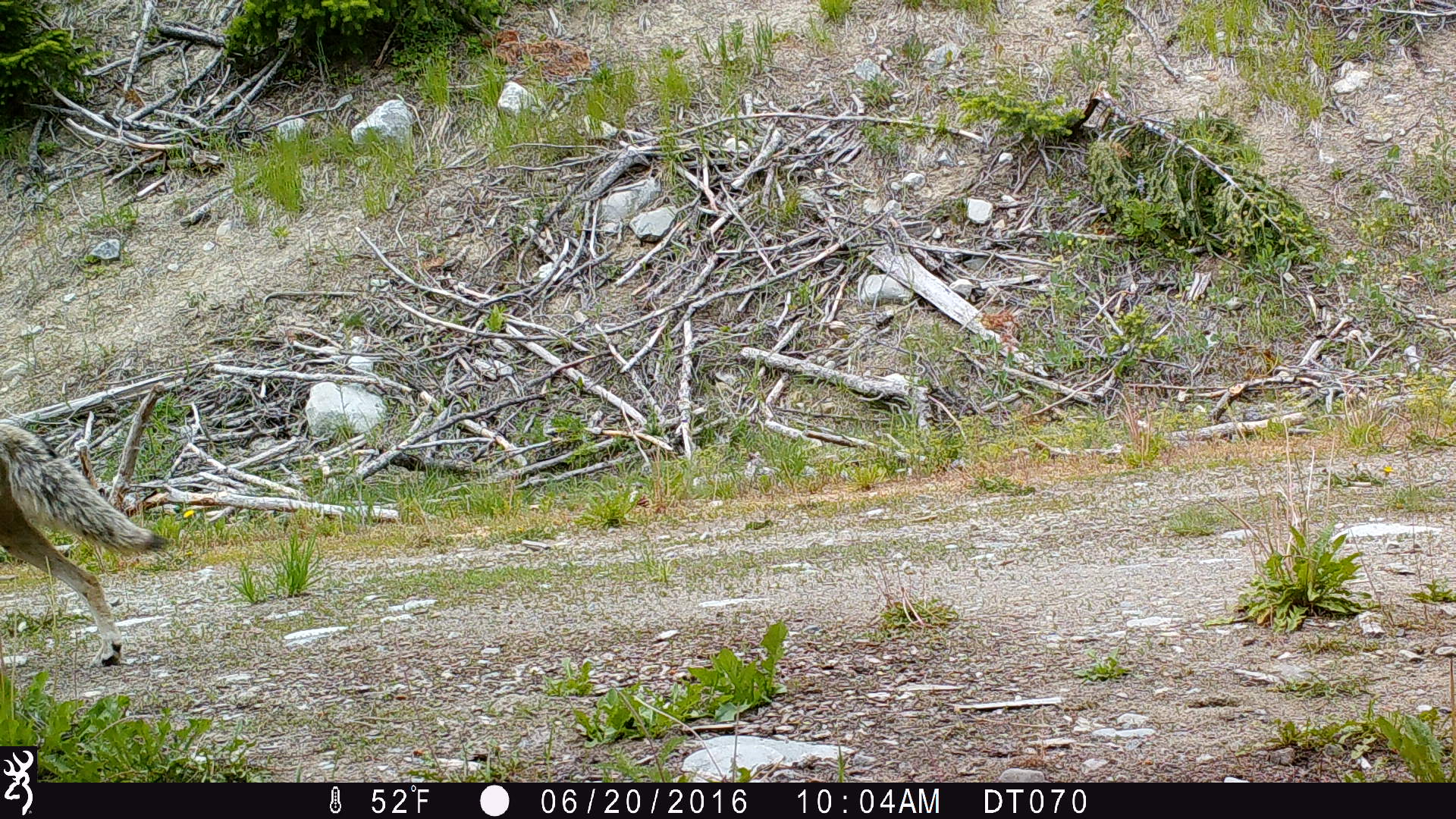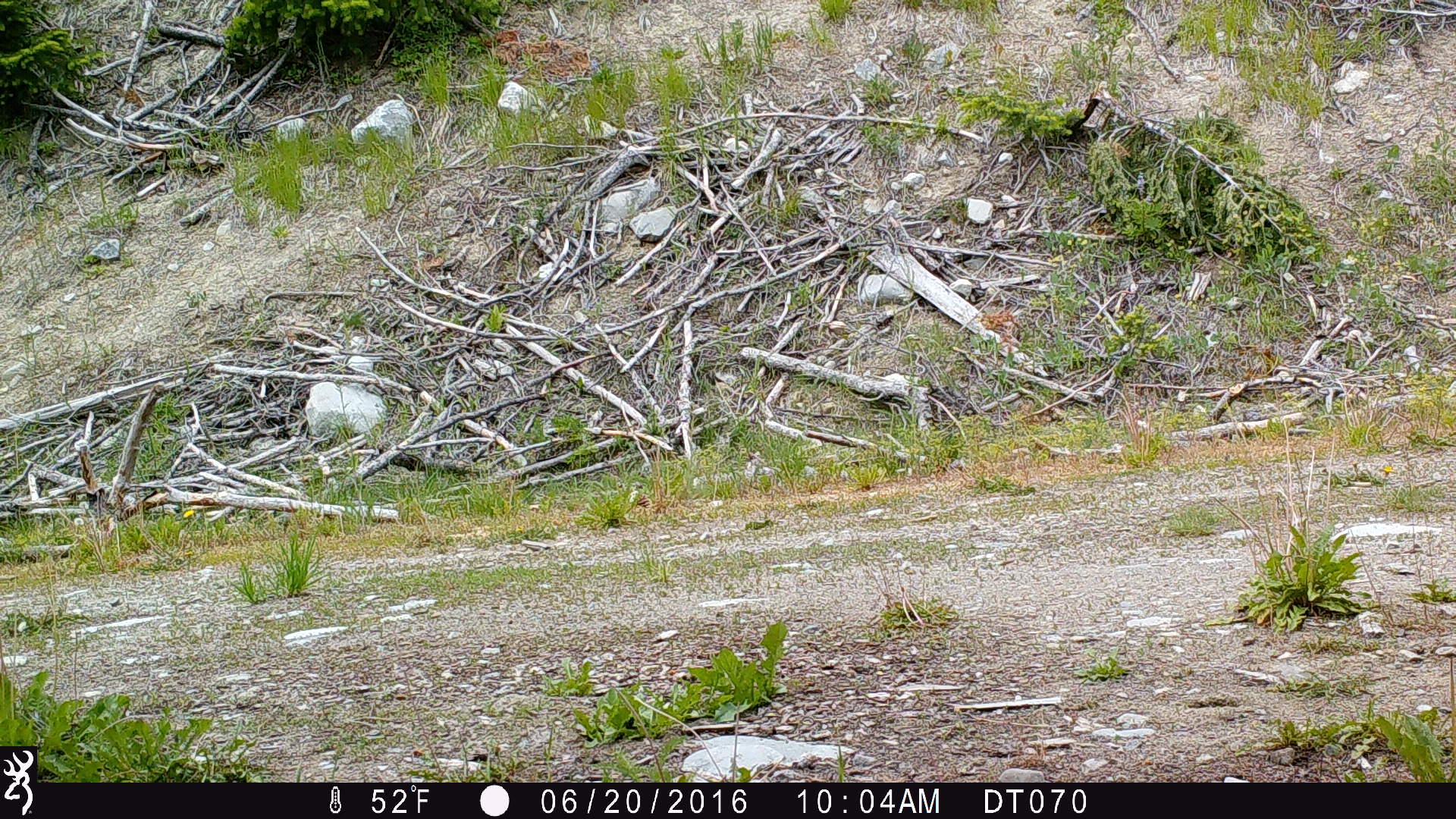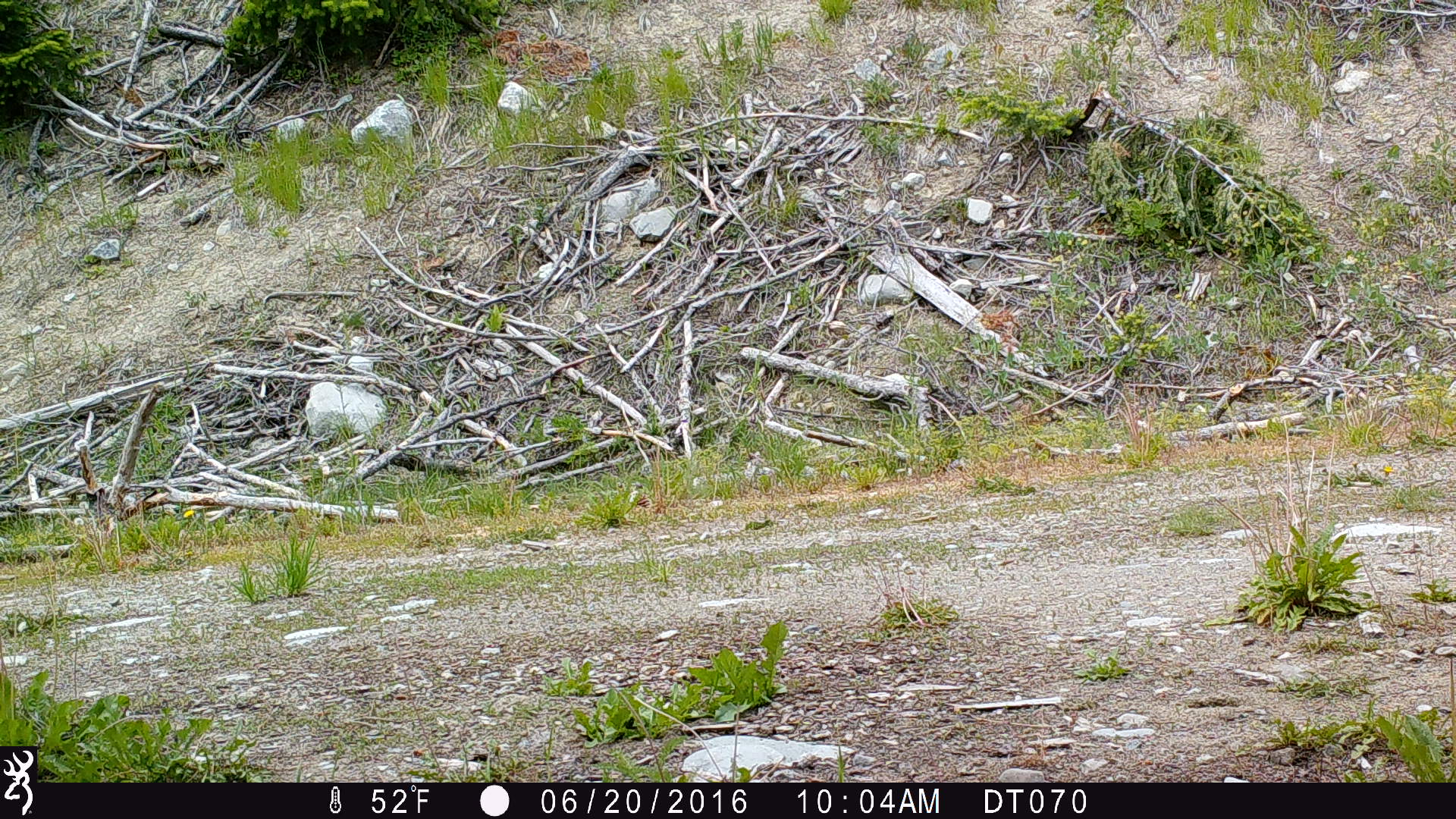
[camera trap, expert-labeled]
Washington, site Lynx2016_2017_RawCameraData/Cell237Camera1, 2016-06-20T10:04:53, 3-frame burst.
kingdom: Animalia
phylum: Chordata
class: Mammalia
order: Carnivora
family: Canidae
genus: Canis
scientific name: Canis latrans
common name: coyote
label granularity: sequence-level